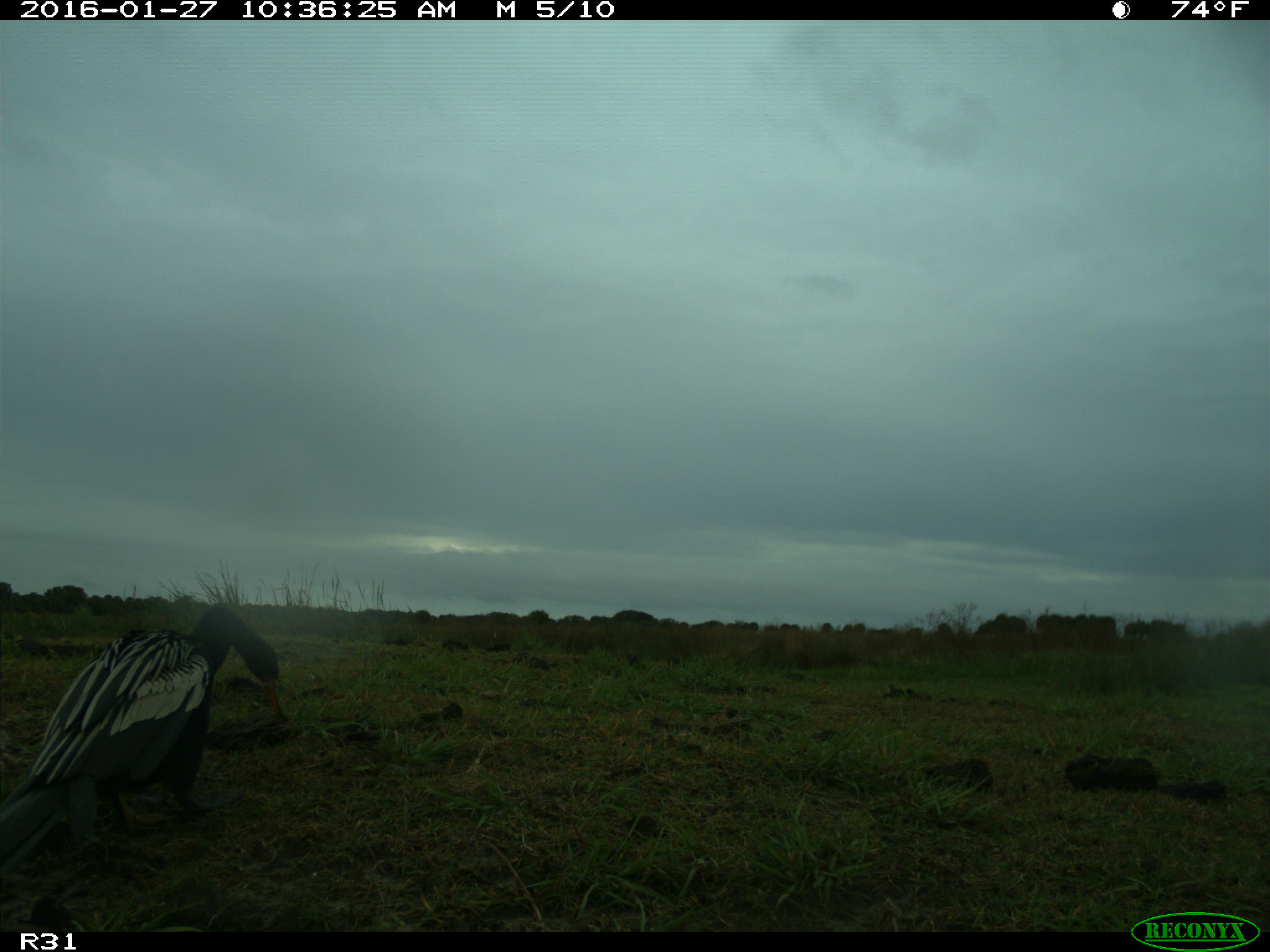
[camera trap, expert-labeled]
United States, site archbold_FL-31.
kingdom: Animalia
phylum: Chordata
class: Aves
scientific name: Aves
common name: birds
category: unidentified bird